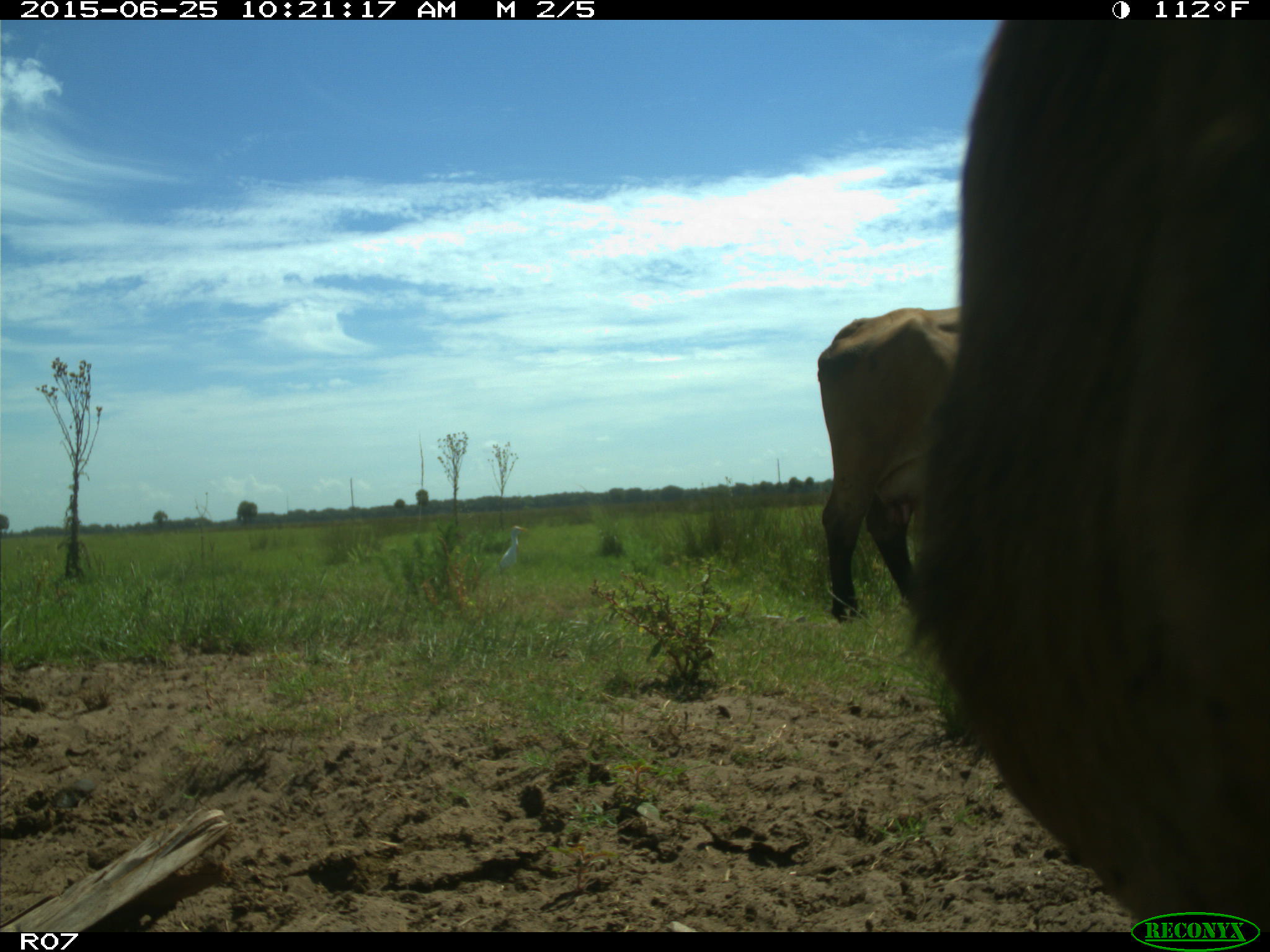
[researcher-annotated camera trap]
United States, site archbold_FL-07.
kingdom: Animalia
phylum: Chordata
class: Mammalia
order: Artiodactyla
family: Bovidae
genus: Bos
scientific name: Bos taurus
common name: domestic cow